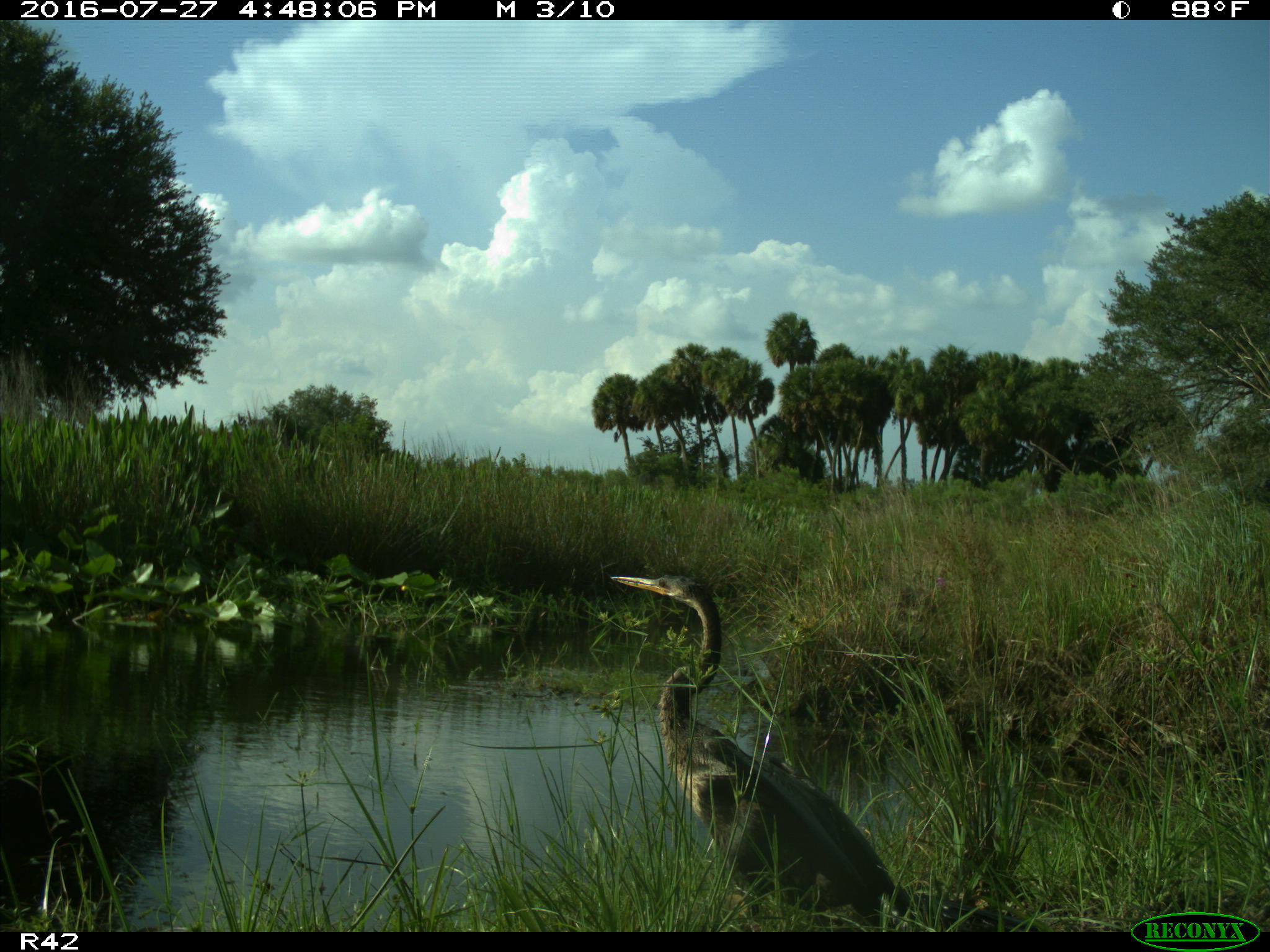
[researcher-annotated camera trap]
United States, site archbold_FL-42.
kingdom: Animalia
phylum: Chordata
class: Aves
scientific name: Aves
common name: birds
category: unidentified bird